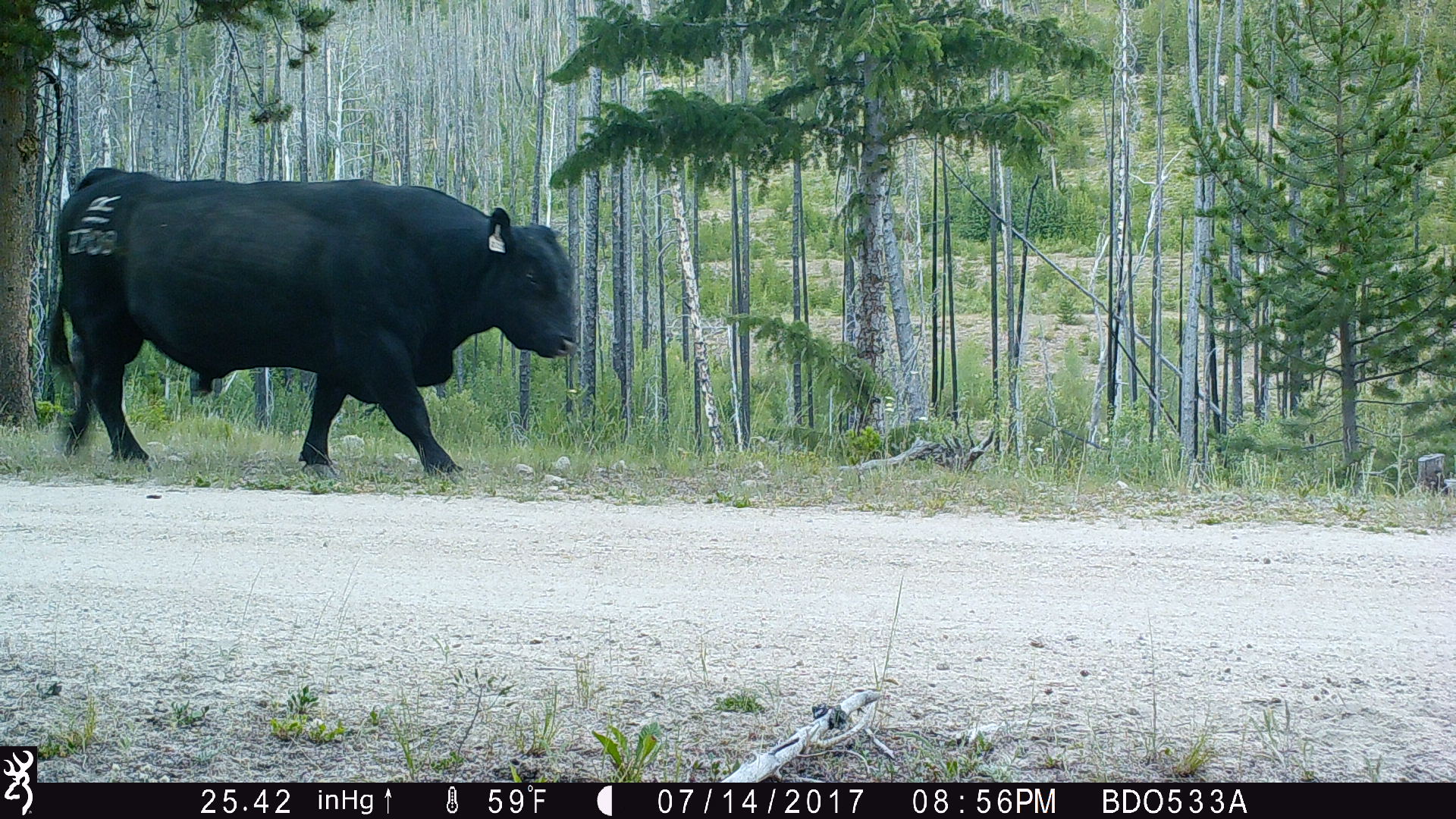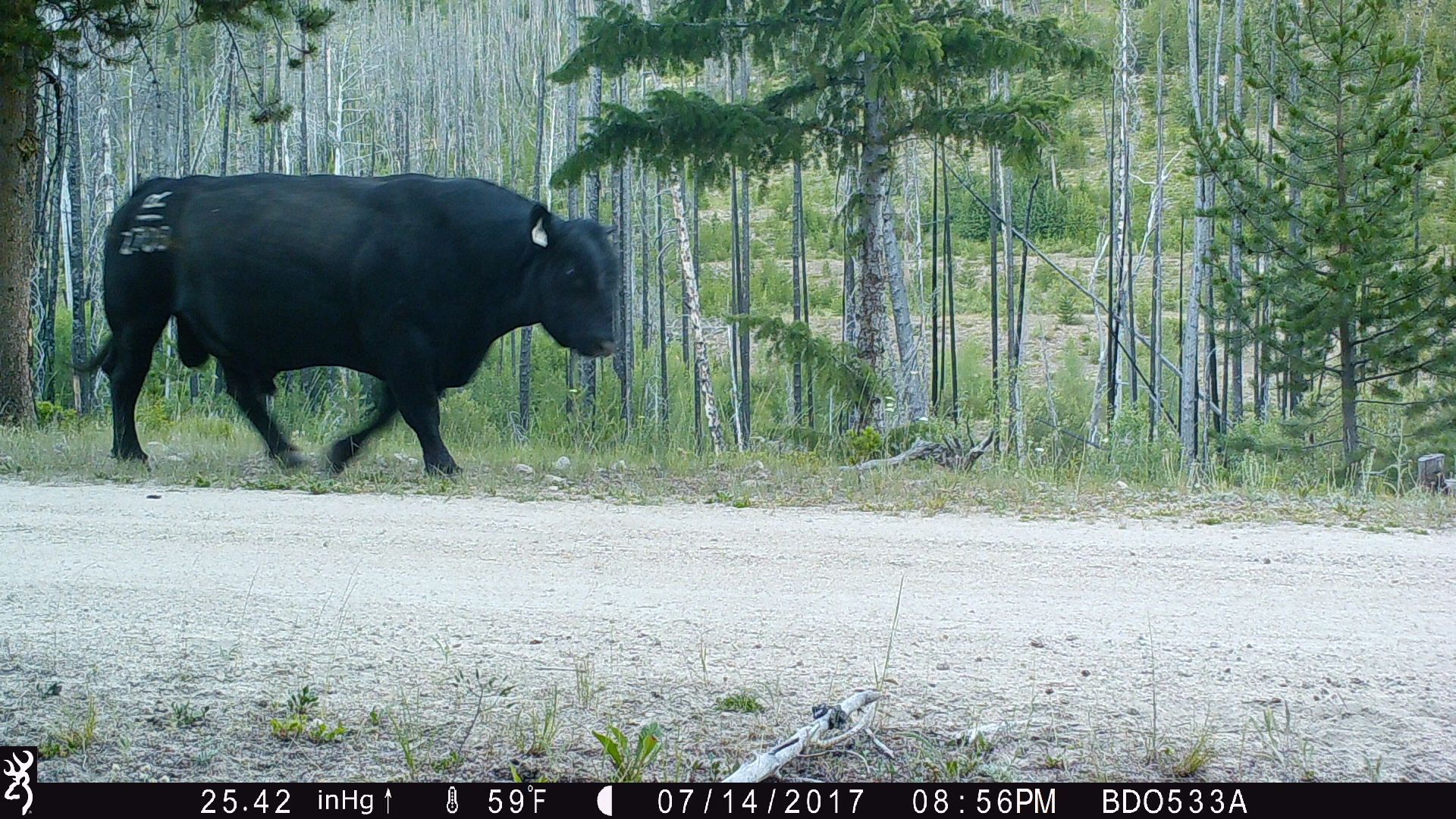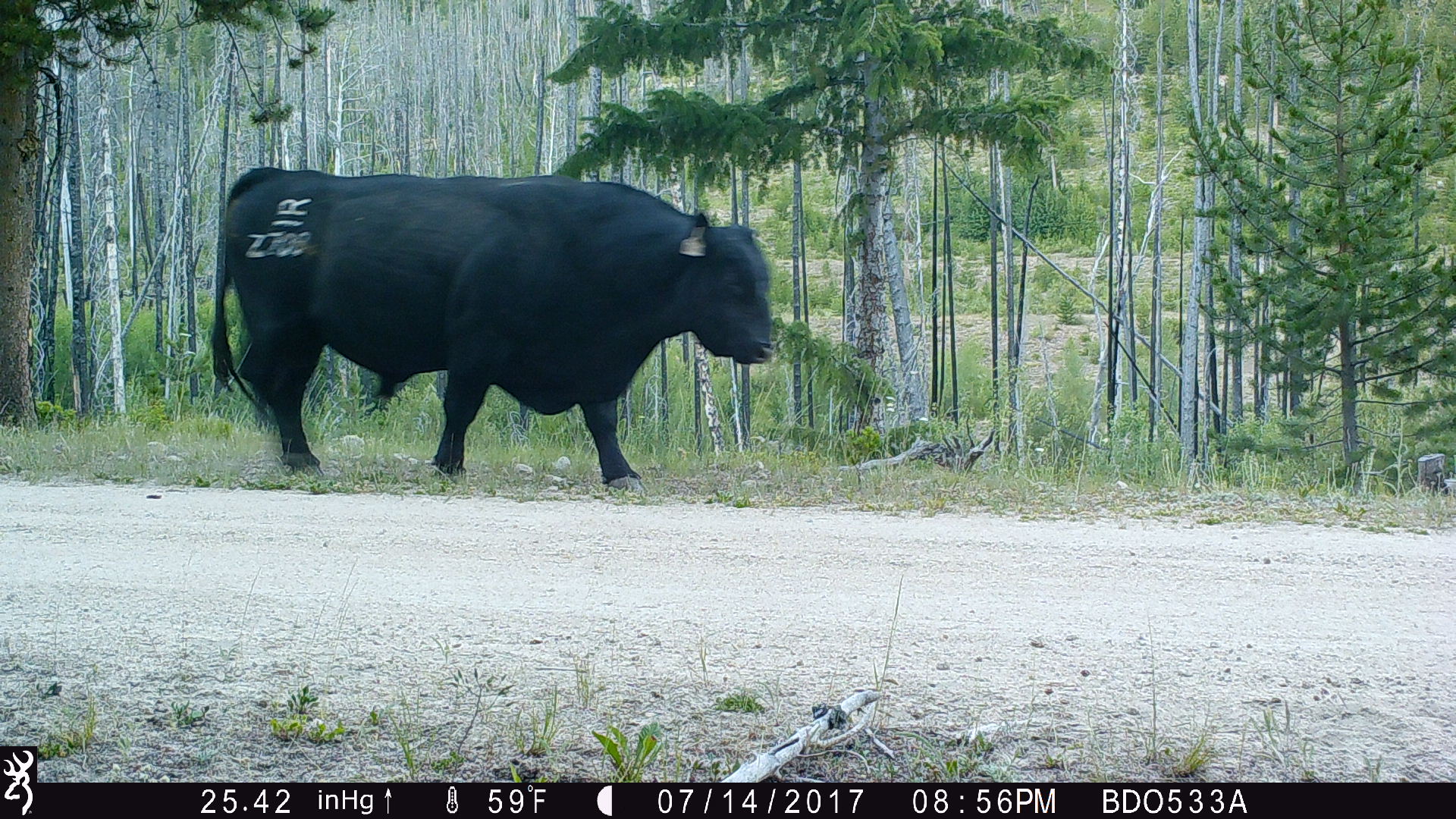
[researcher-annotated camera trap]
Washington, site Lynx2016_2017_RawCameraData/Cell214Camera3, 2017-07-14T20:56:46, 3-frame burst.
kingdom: Animalia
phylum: Chordata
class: Mammalia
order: Artiodactyla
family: Bovidae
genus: Bos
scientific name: Bos taurus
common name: domestic cattle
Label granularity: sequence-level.